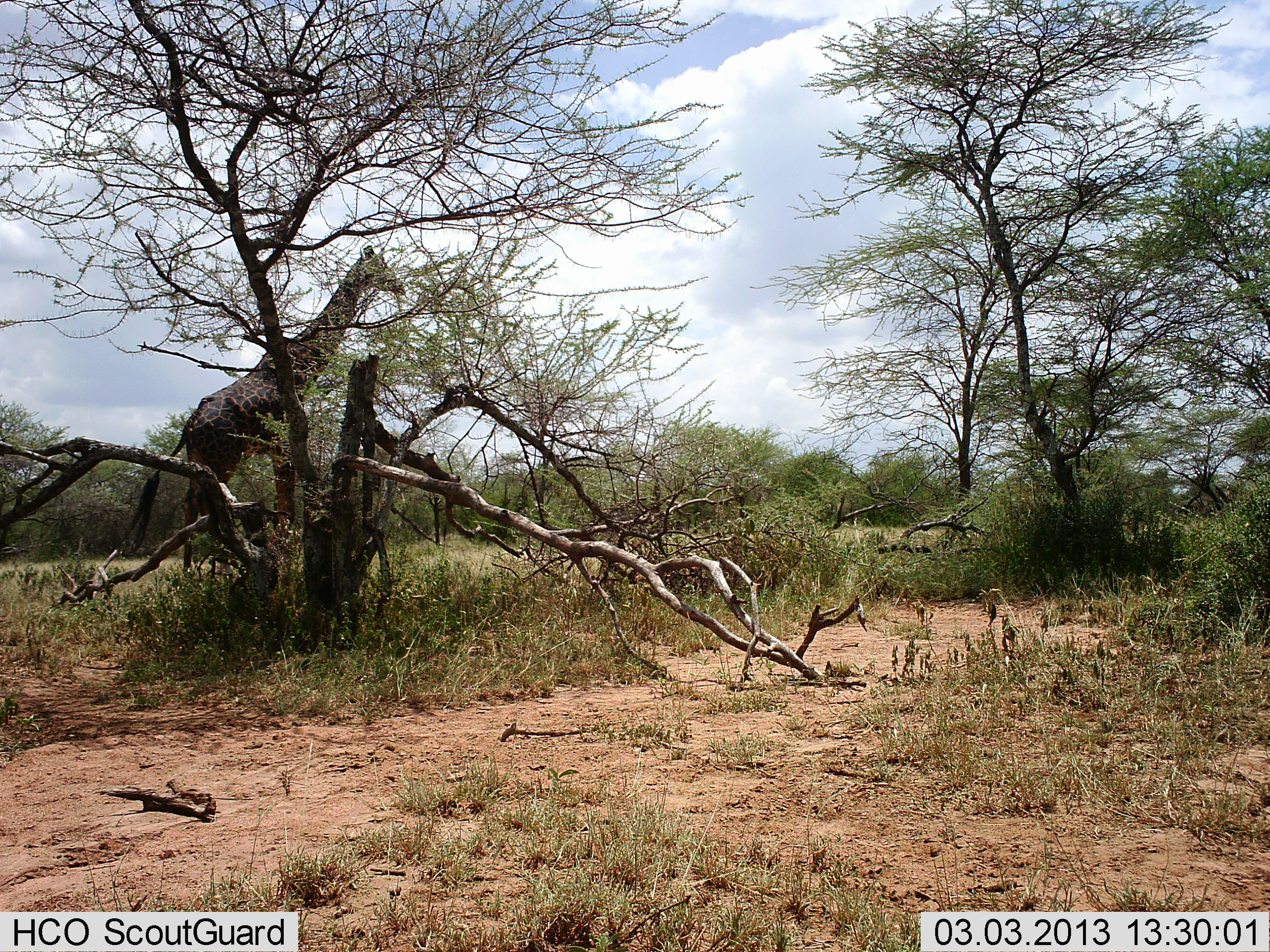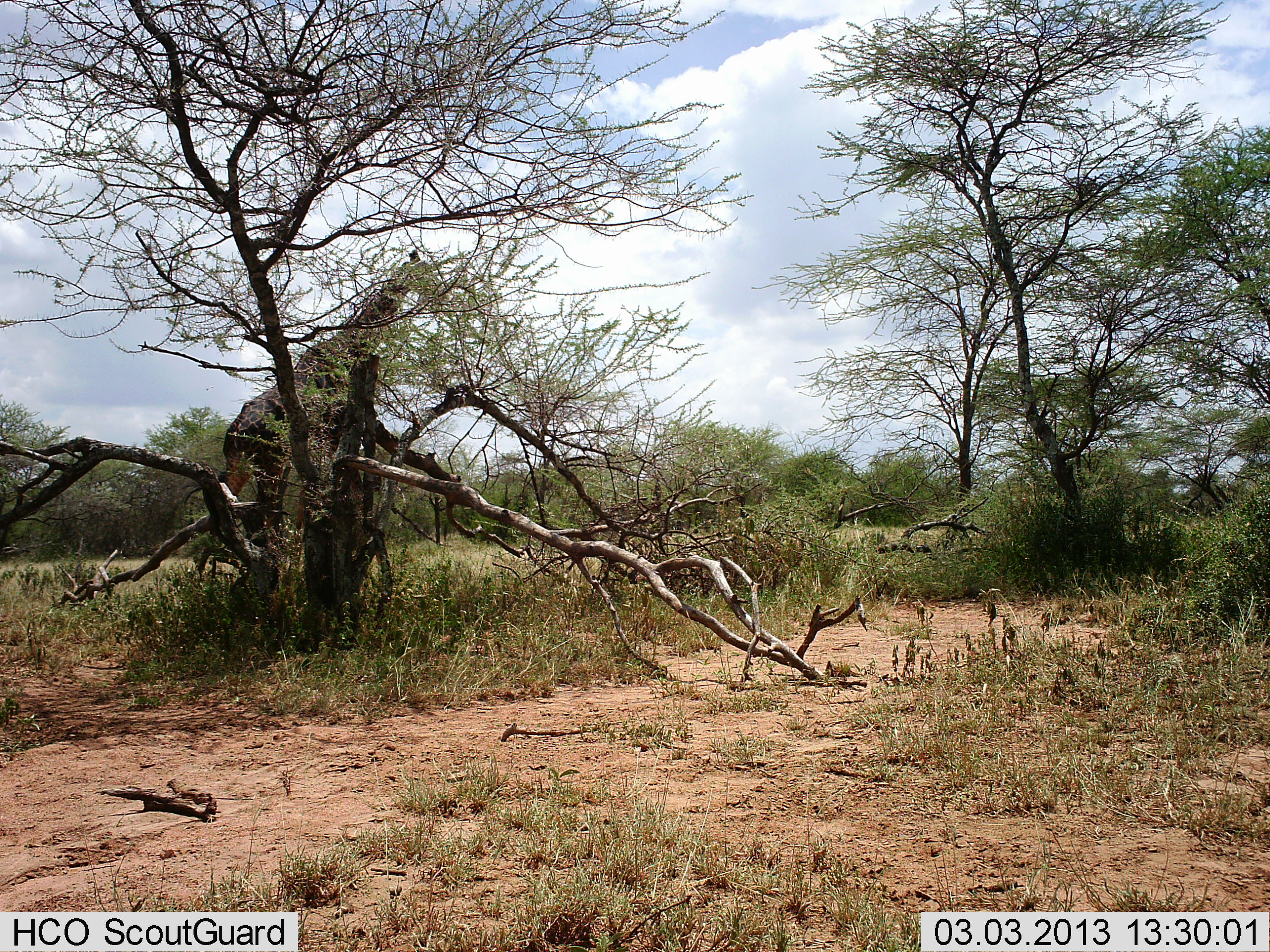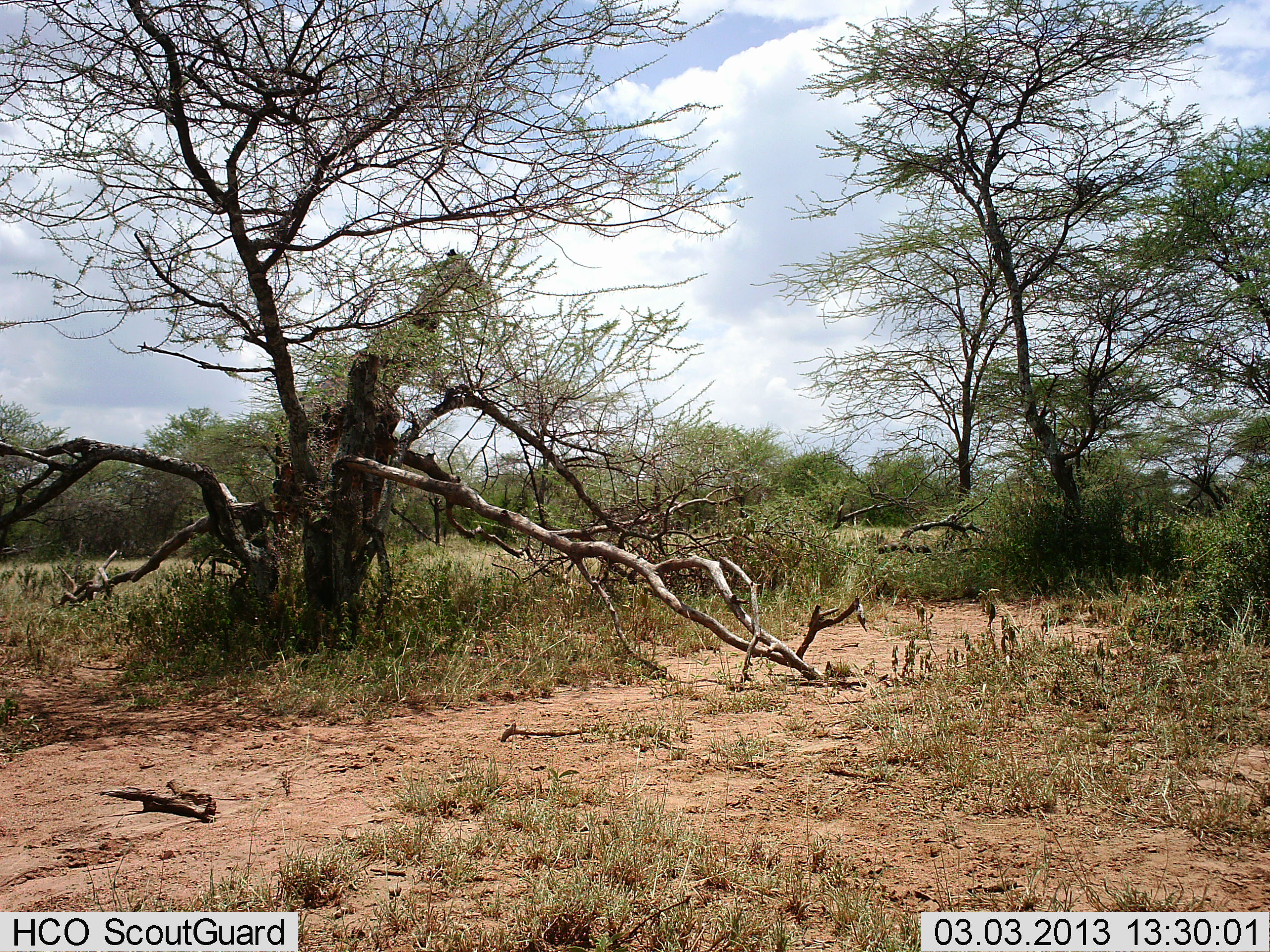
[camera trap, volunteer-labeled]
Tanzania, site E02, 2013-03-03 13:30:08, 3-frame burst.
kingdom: Animalia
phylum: Chordata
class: Mammalia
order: Artiodactyla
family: Giraffidae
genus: Giraffa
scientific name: Giraffa camelopardalis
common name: giraffe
Giraffe (Giraffa camelopardalis), count 1. Behavior (volunteer vote fractions): standing 6%, resting 0%, moving 97%, interacting 0%. Young present (vote fraction): 0%. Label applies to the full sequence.